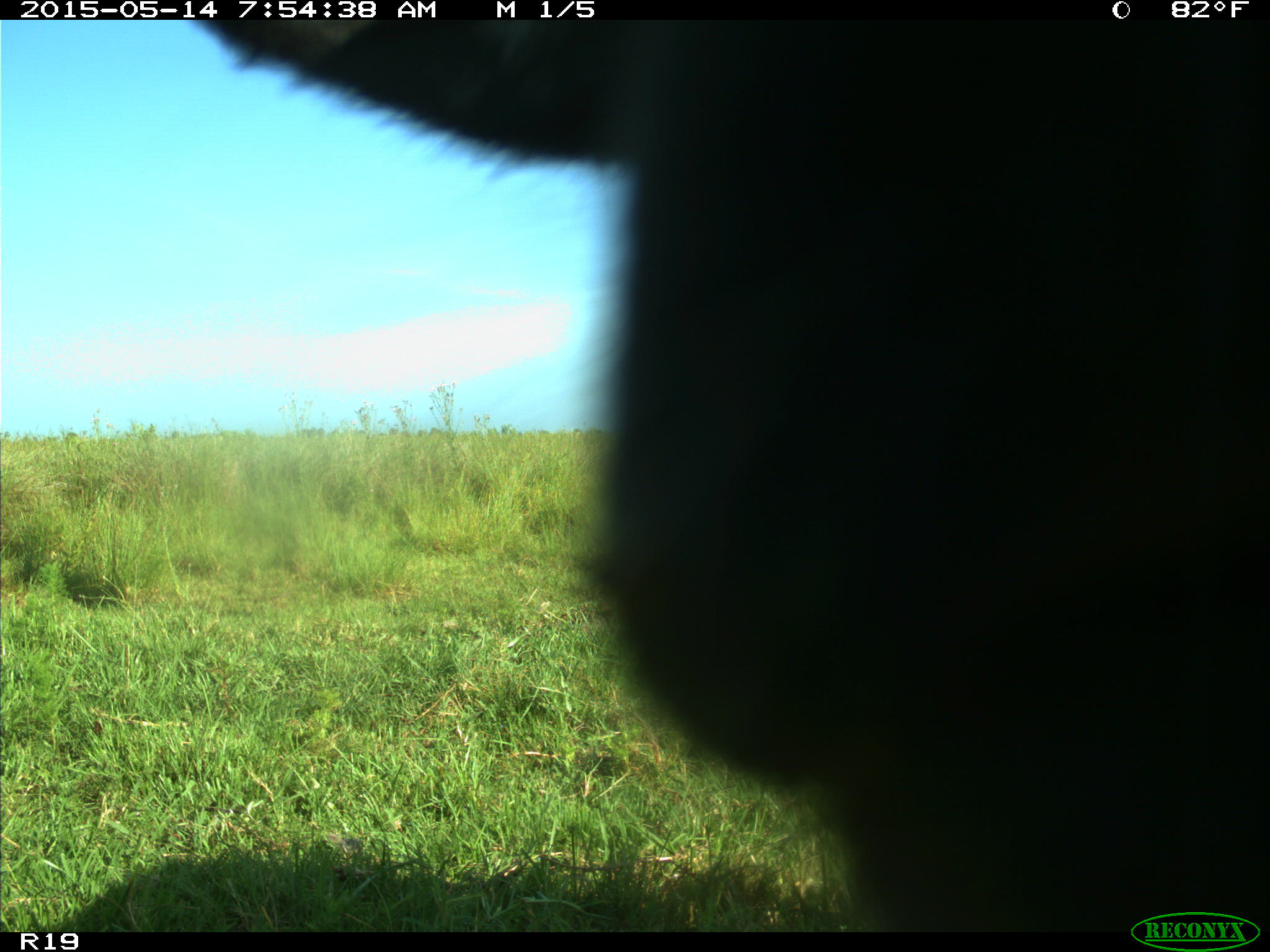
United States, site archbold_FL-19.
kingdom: Animalia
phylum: Chordata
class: Mammalia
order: Artiodactyla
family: Bovidae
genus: Bos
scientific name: Bos taurus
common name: domestic cow